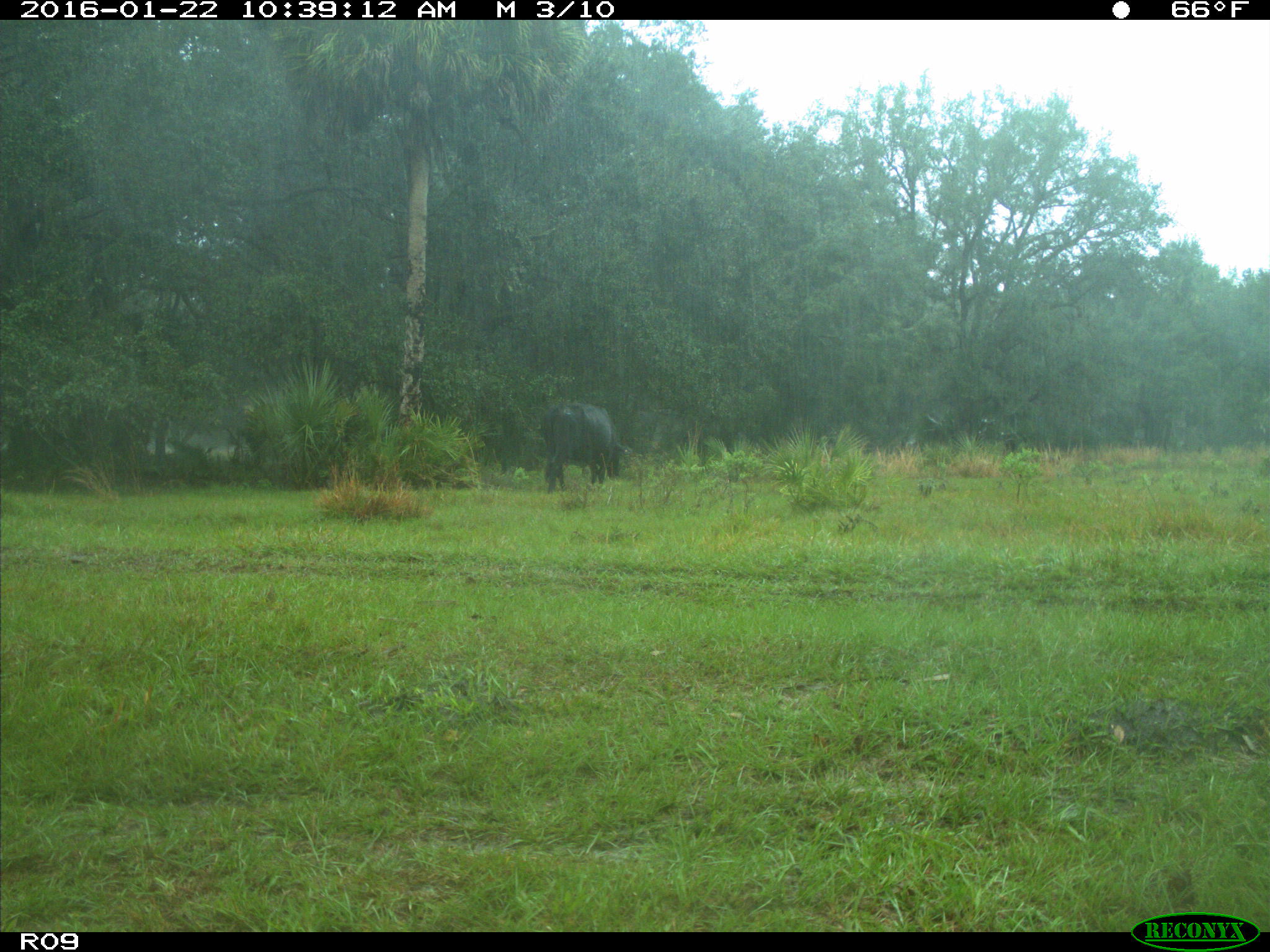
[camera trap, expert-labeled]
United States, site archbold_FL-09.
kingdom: Animalia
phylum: Chordata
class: Mammalia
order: Artiodactyla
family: Bovidae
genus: Bos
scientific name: Bos taurus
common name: domestic cow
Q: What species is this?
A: Bos taurus (domestic cow).